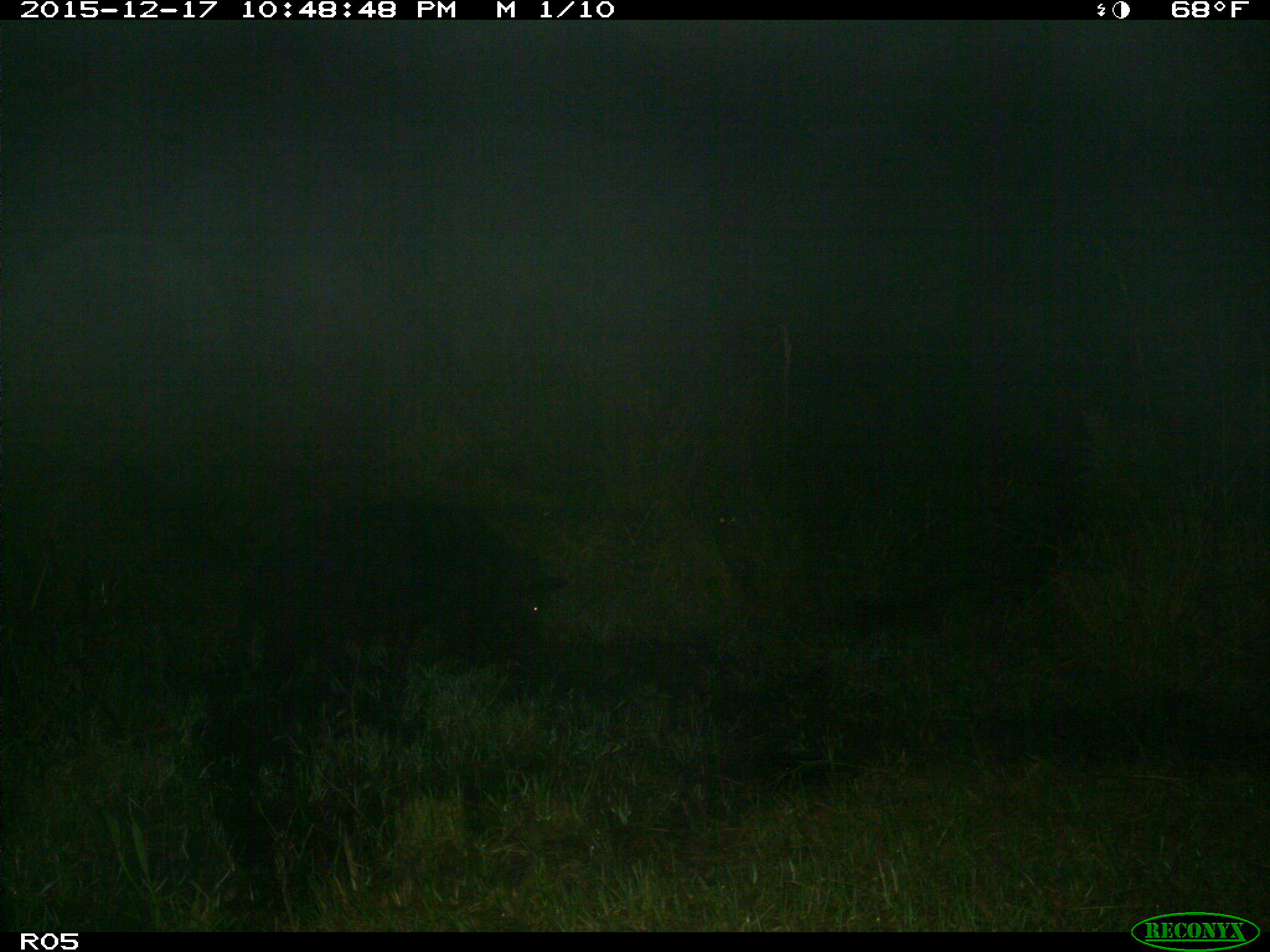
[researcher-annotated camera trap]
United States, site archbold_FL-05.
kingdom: Animalia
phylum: Chordata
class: Mammalia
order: Artiodactyla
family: Suidae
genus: Sus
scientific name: Sus scrofa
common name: wild boar